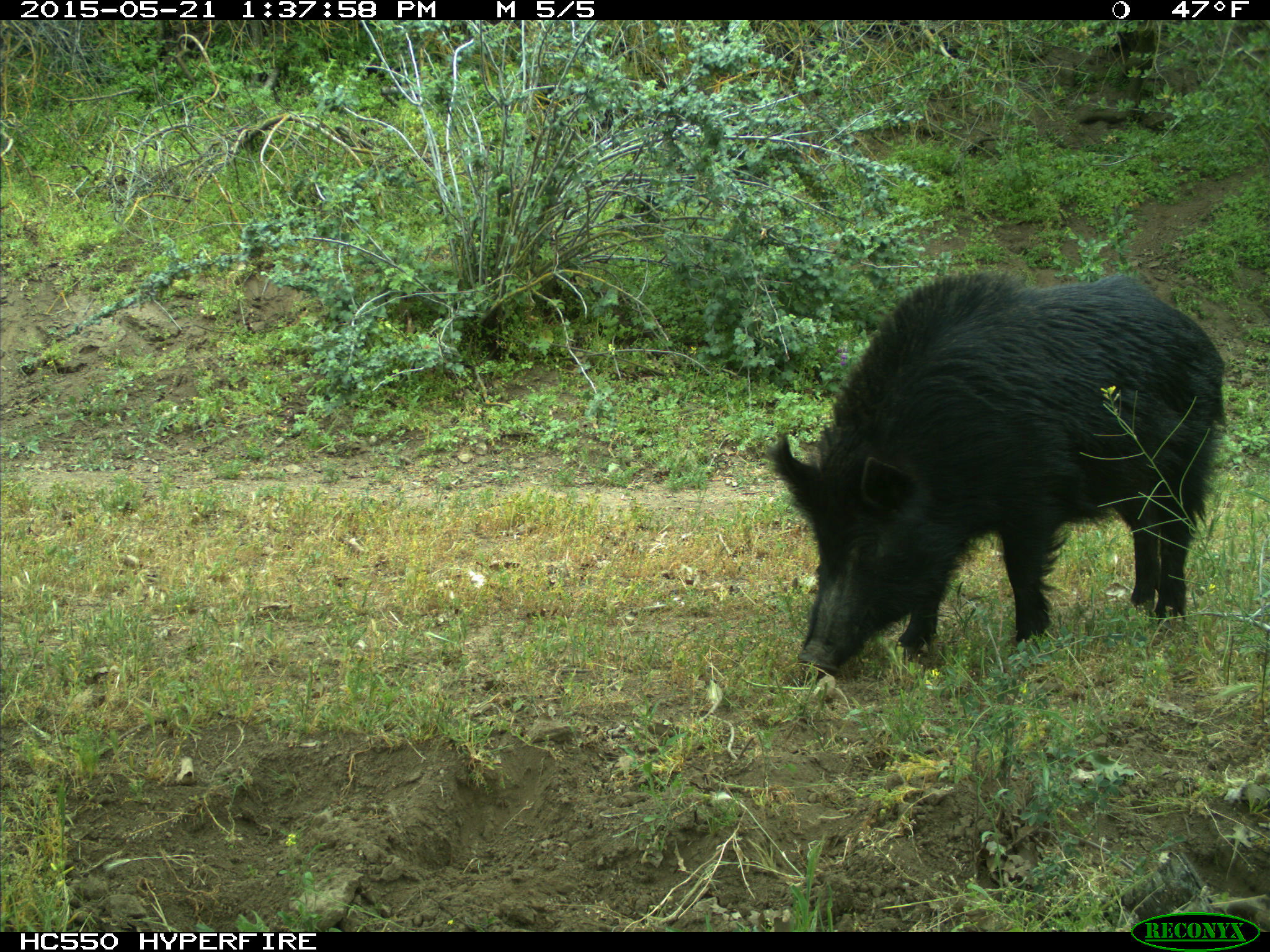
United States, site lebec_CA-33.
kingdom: Animalia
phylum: Chordata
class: Mammalia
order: Artiodactyla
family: Suidae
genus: Sus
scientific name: Sus scrofa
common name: wild boar